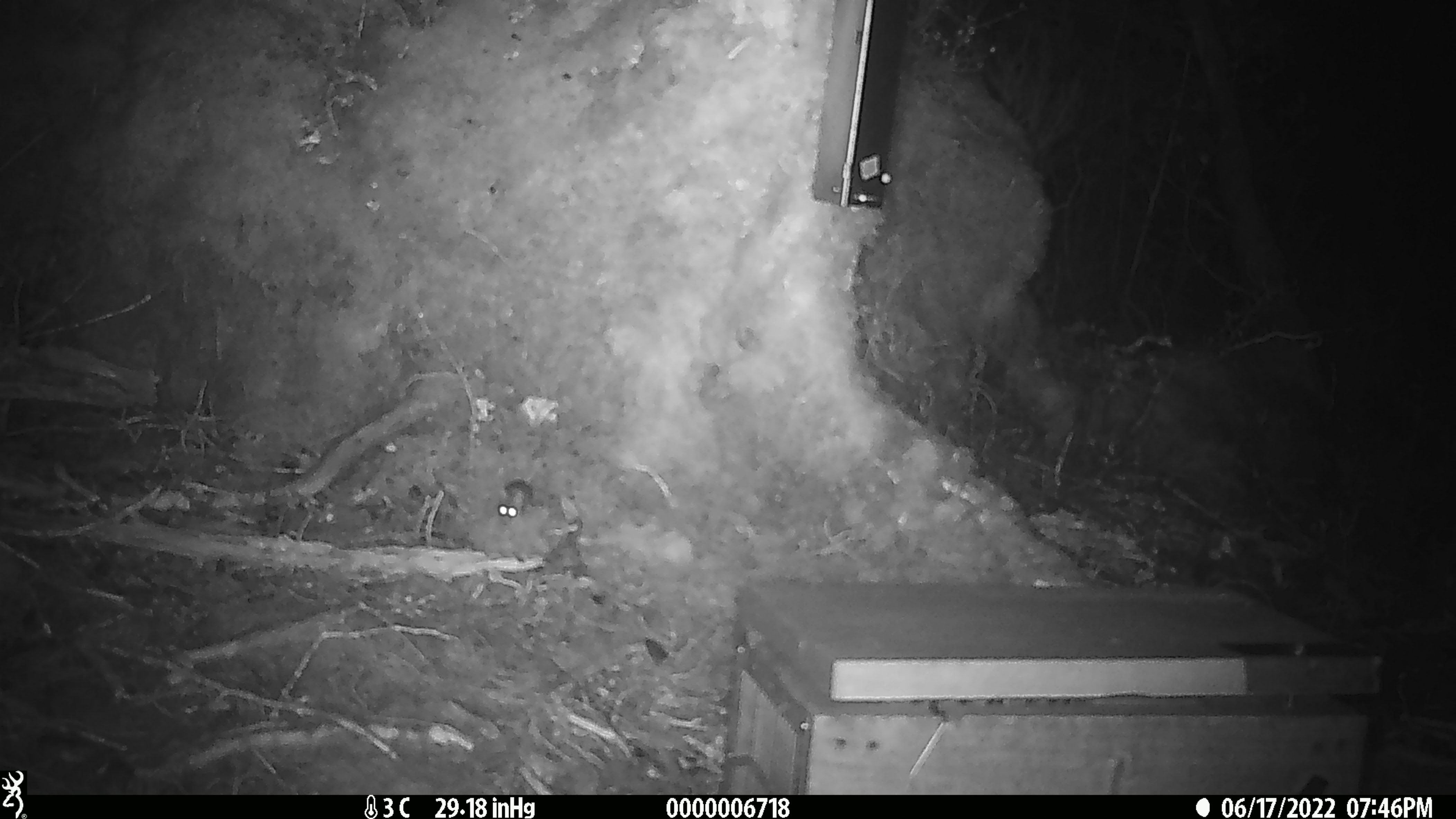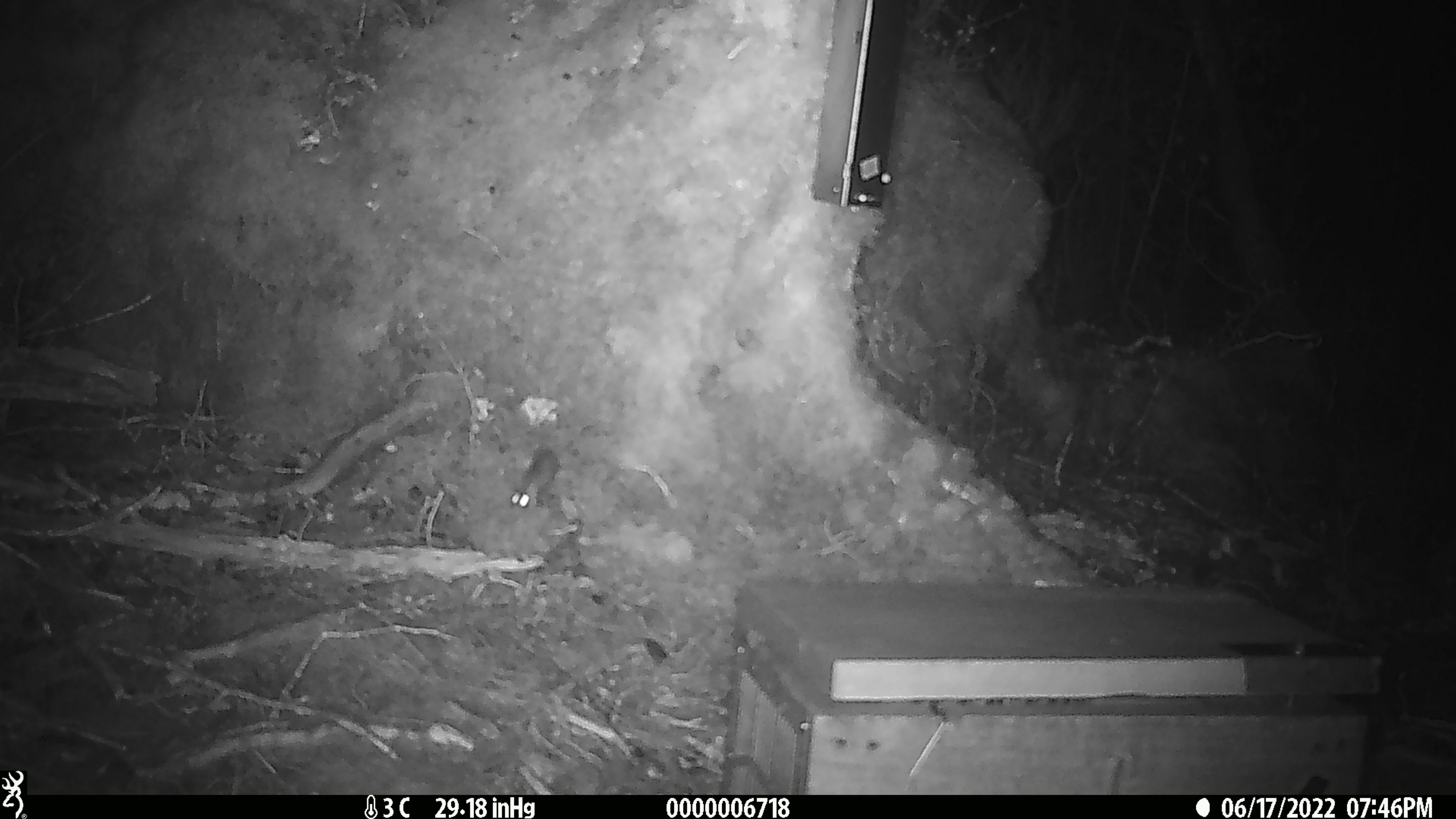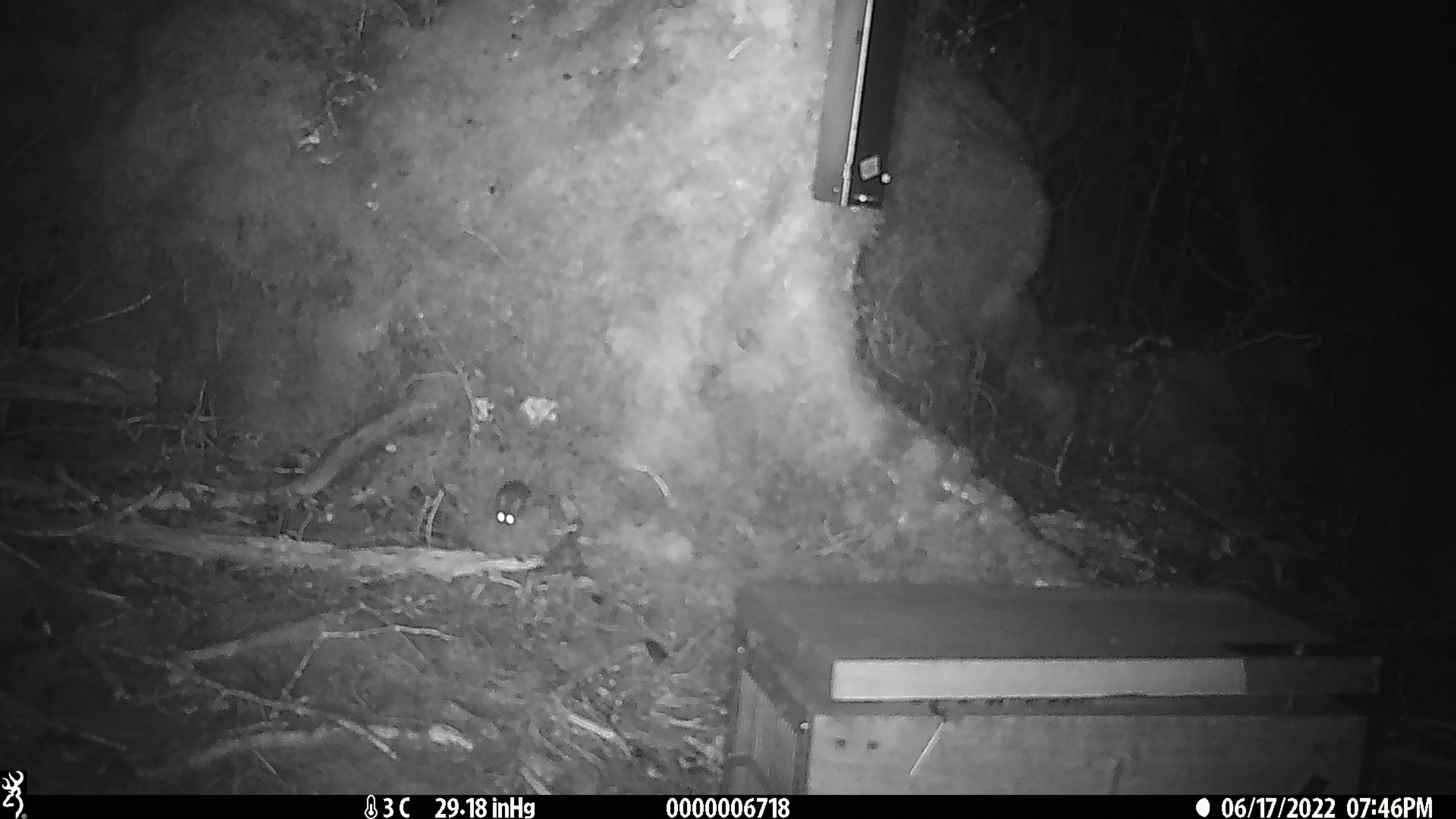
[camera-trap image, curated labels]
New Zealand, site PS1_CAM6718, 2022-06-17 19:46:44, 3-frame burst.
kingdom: Animalia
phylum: Chordata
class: Mammalia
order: Rodentia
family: Muridae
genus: Mus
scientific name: Mus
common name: mouse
Mouse (Mus).